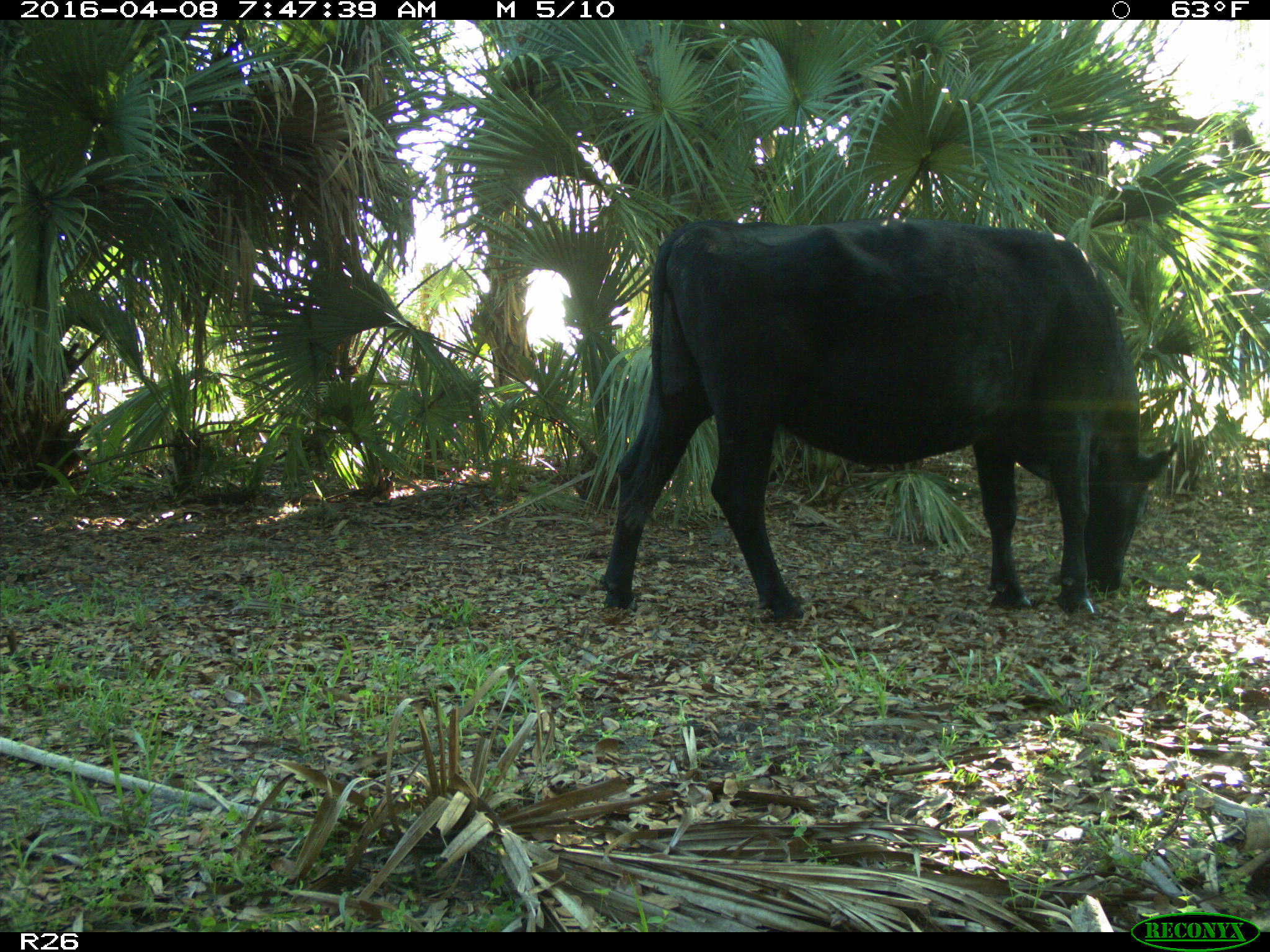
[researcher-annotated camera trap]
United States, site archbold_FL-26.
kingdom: Animalia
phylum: Chordata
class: Mammalia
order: Artiodactyla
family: Bovidae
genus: Bos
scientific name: Bos taurus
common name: domestic cow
Bos taurus (domestic cow).